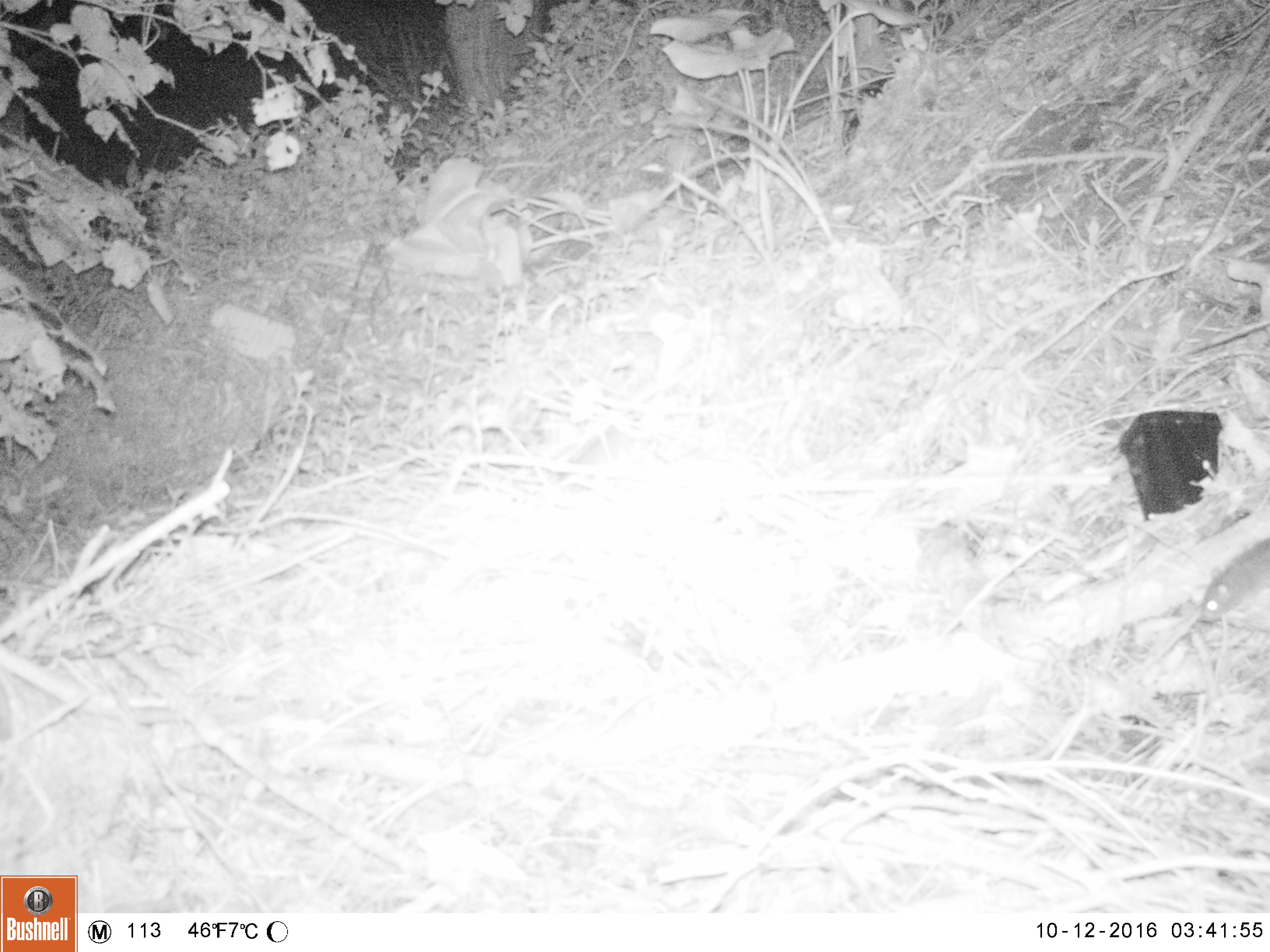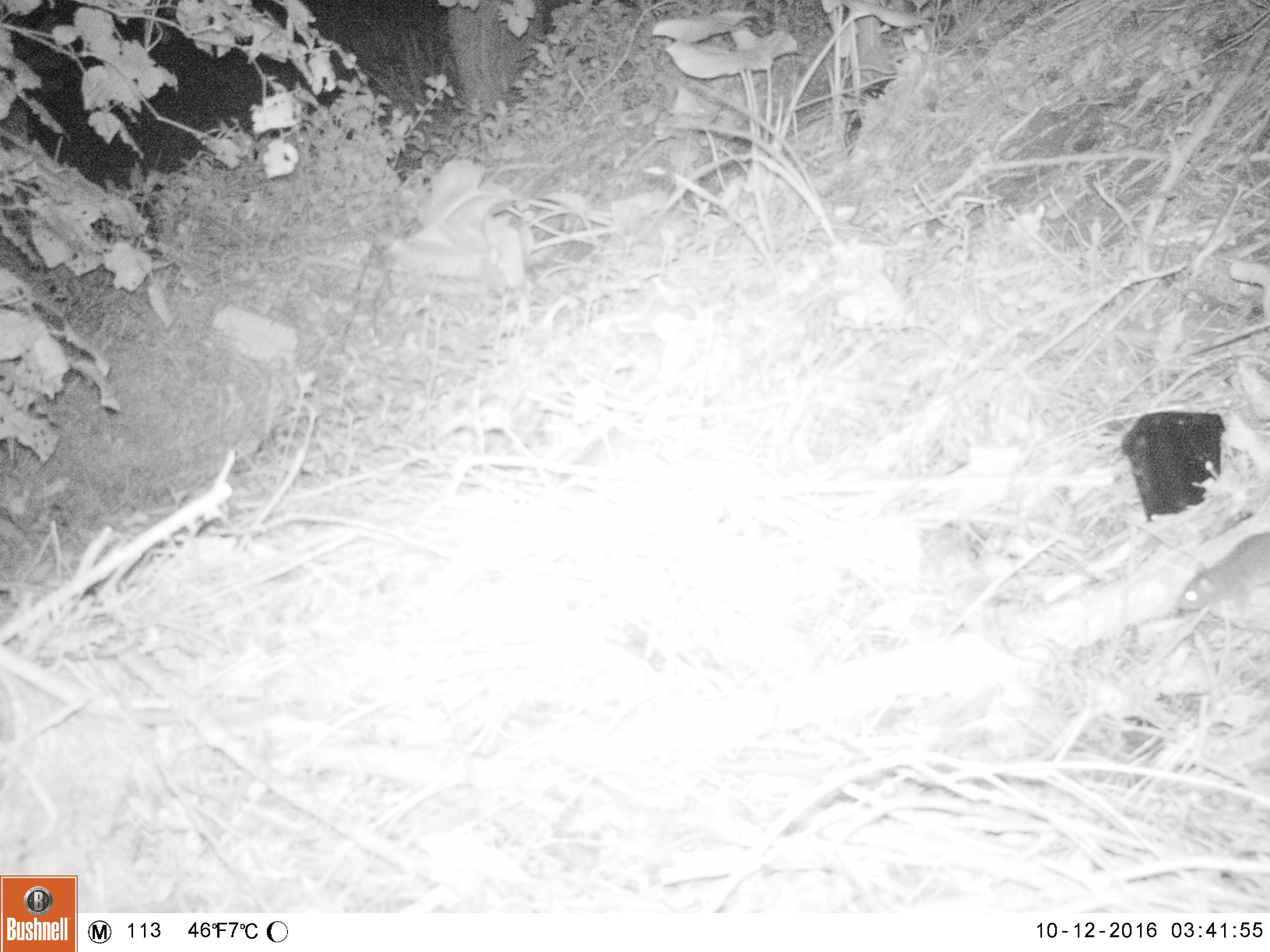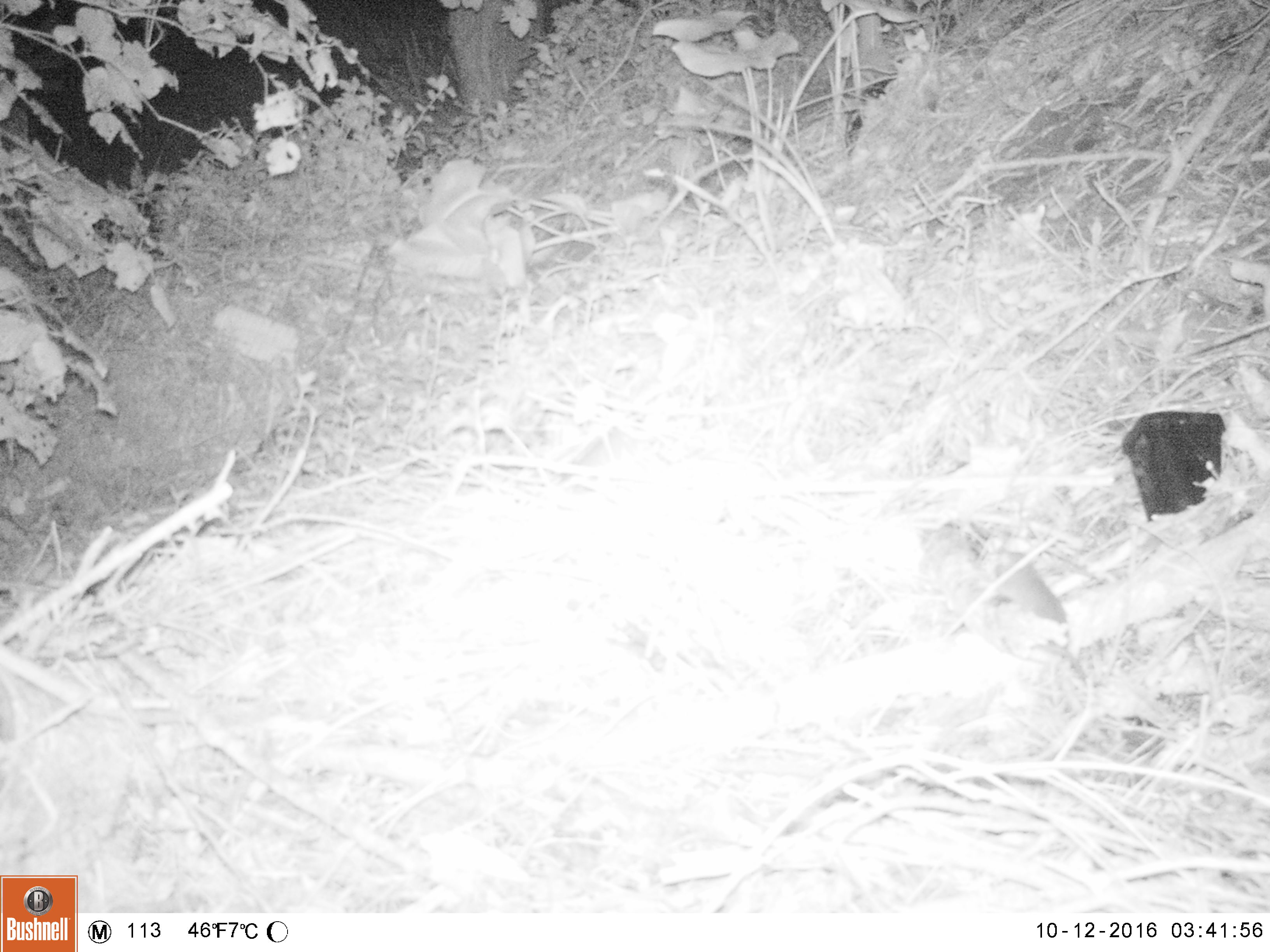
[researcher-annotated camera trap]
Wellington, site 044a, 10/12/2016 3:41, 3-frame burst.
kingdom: Animalia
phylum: Chordata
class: Mammalia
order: Rodentia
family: Muridae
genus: Rattus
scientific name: Rattus rattus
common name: ship rat